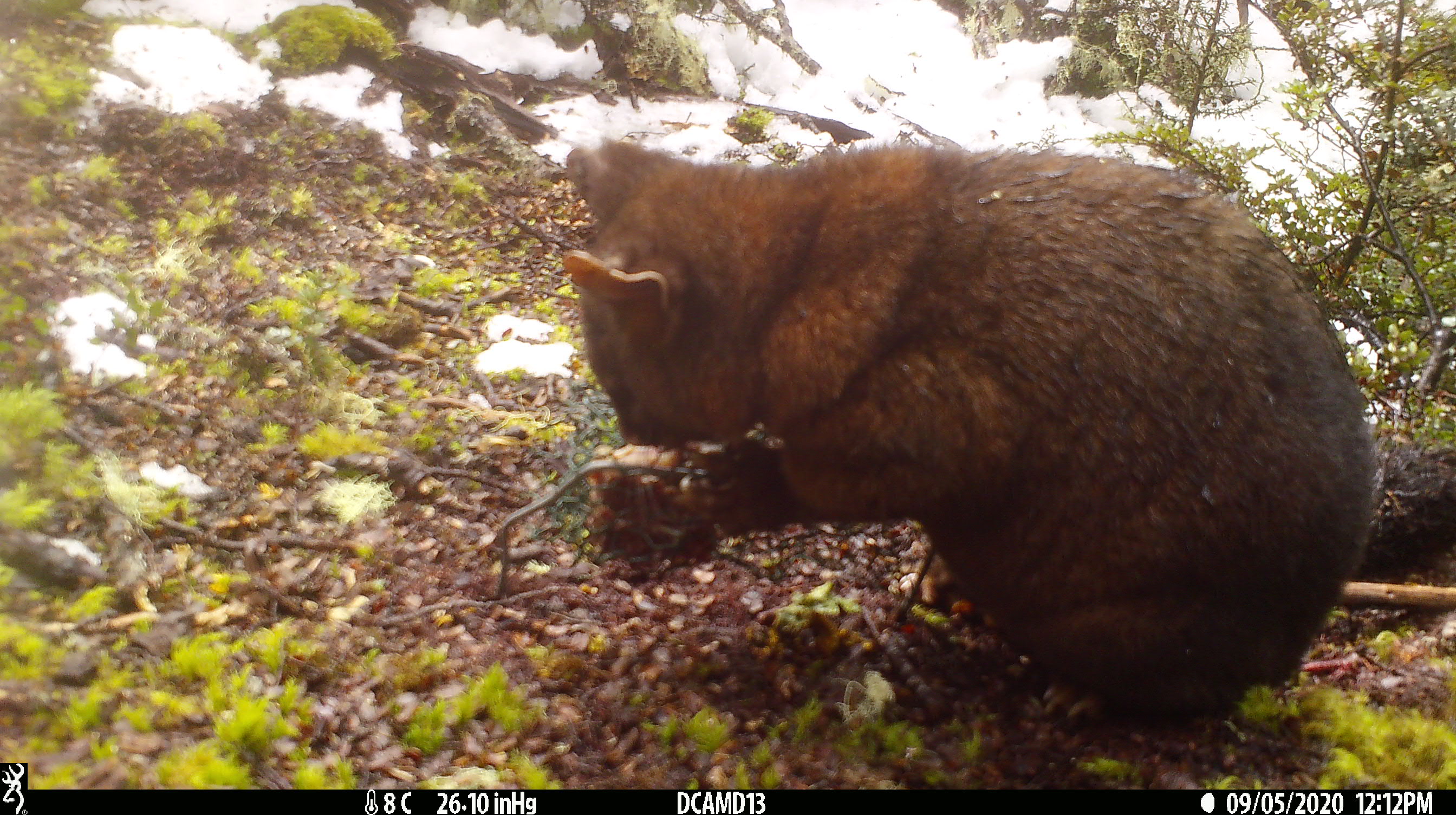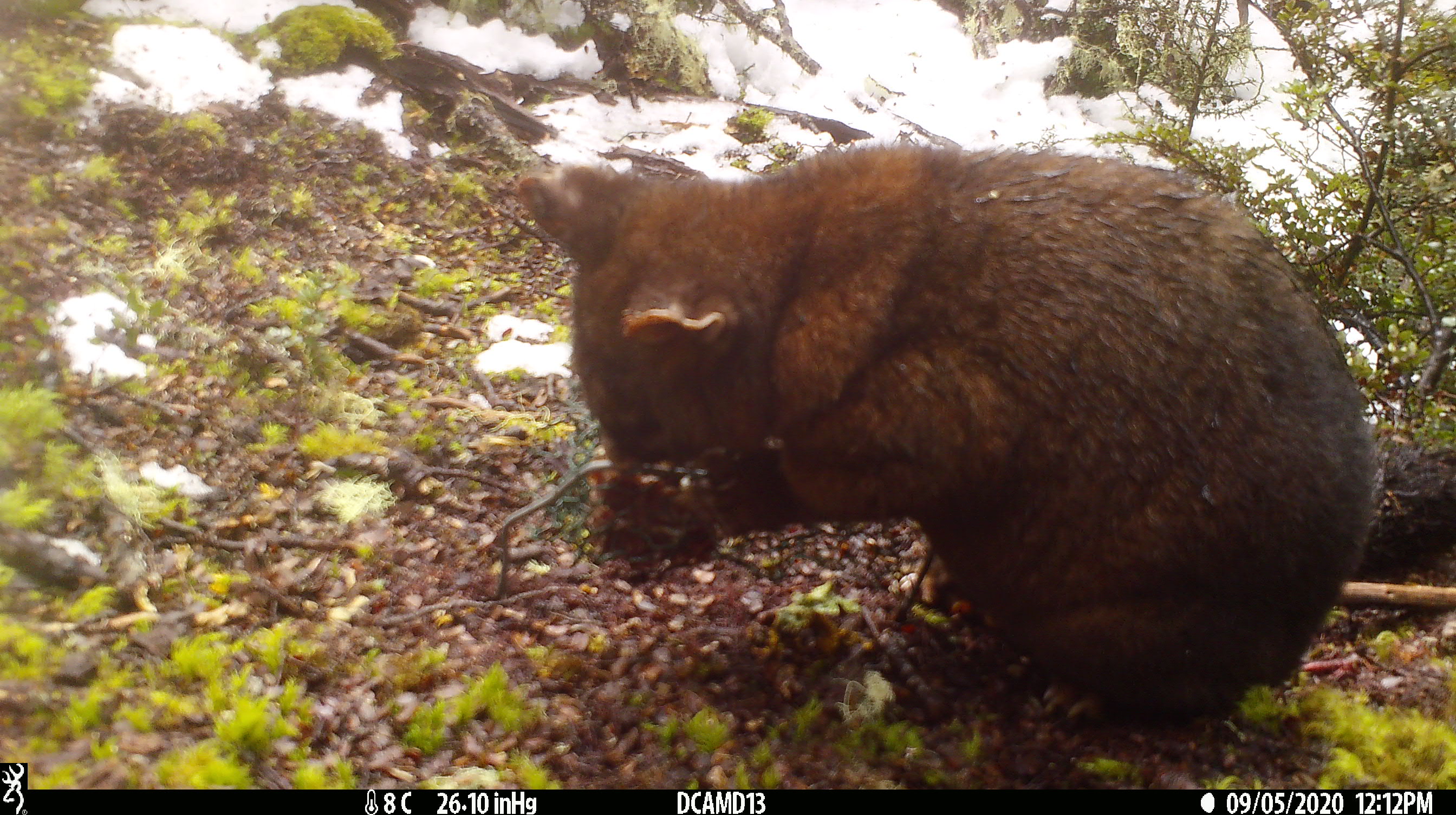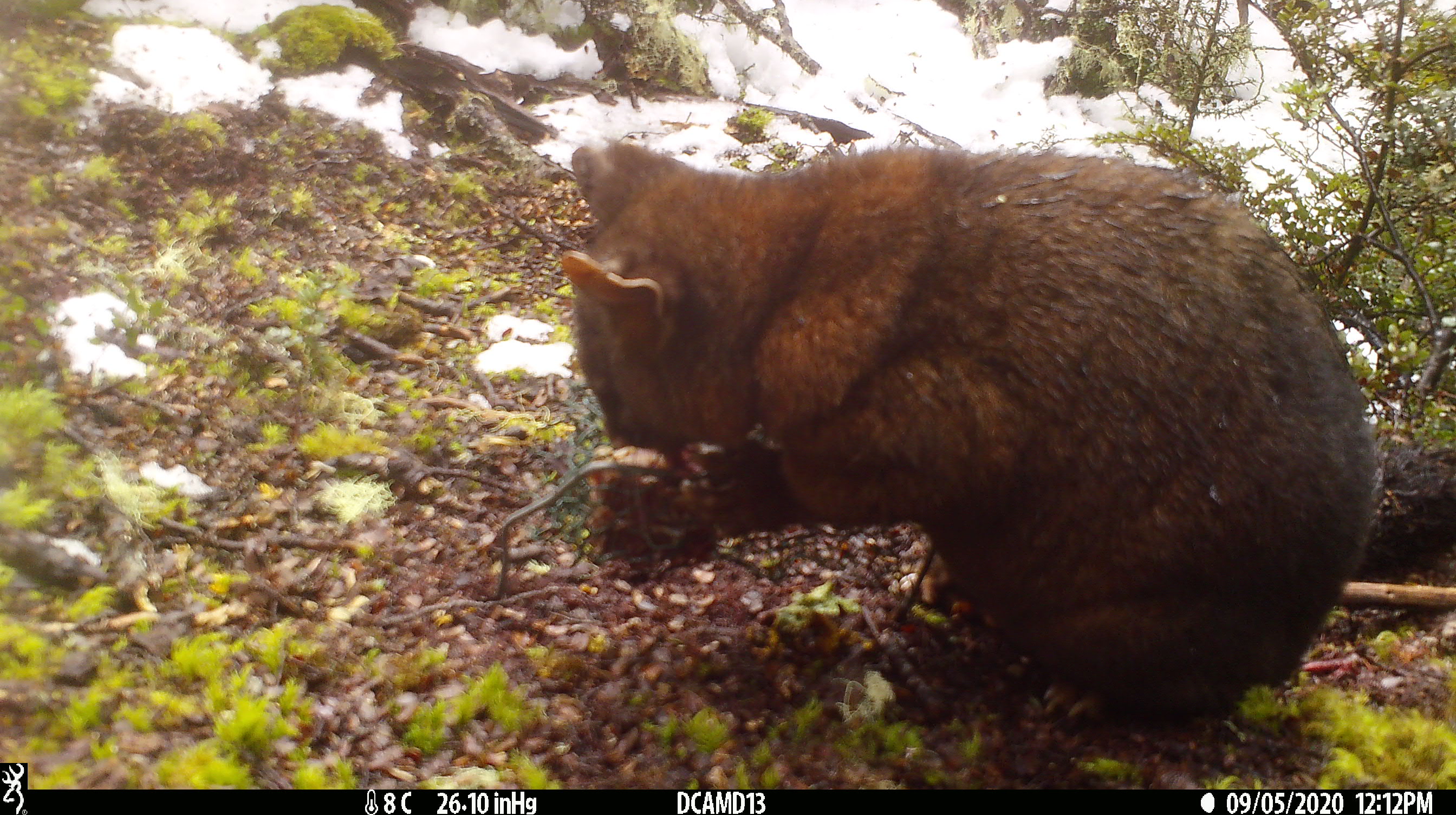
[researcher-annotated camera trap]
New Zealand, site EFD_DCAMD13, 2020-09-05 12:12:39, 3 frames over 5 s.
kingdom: Animalia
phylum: Chordata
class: Mammalia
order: Diprotodontia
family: Phalangeridae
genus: Trichosurus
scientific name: Trichosurus vulpecula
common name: common brushtail possum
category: possum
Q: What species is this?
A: Possum (common brushtail possum) (Trichosurus vulpecula).